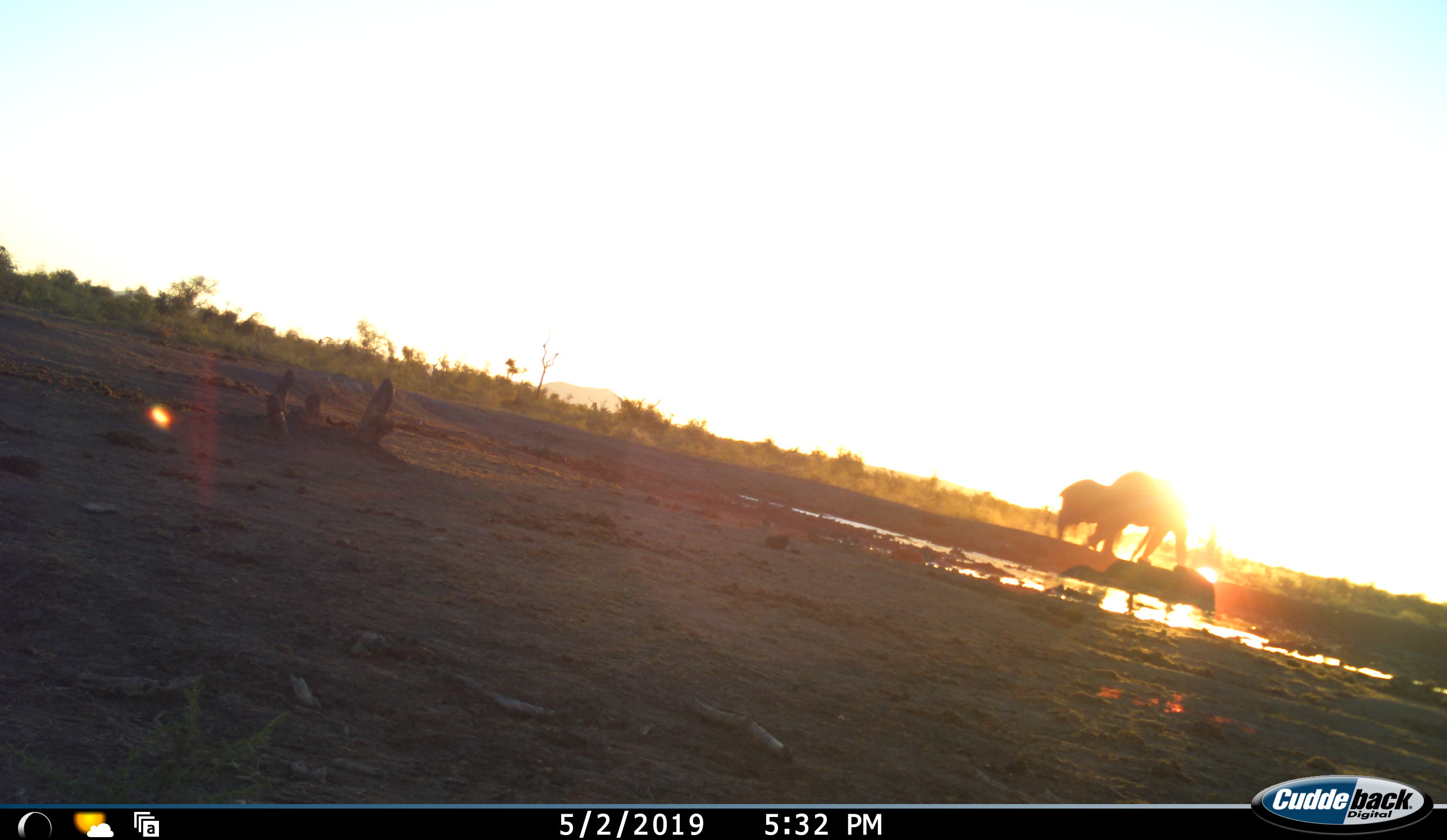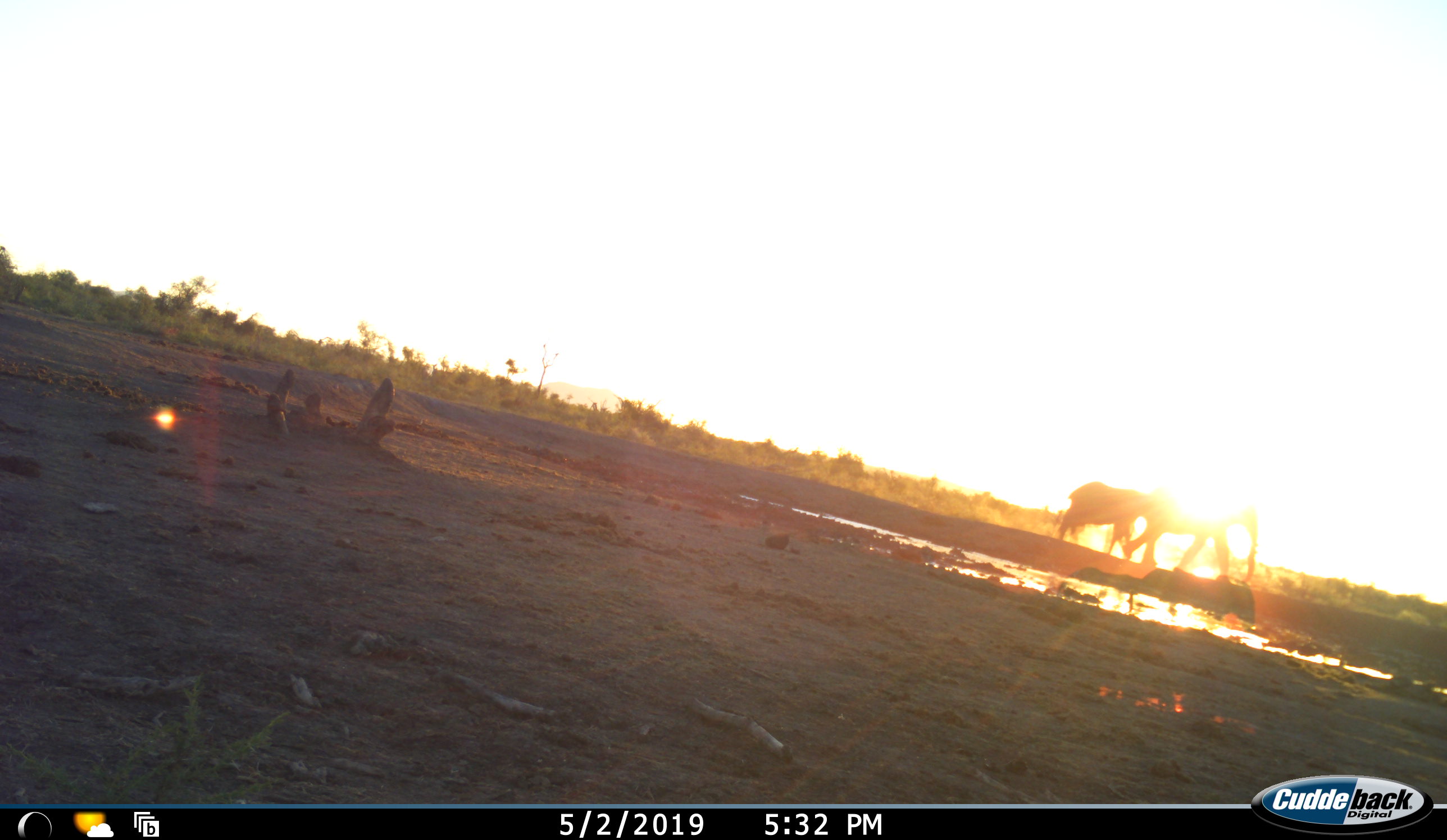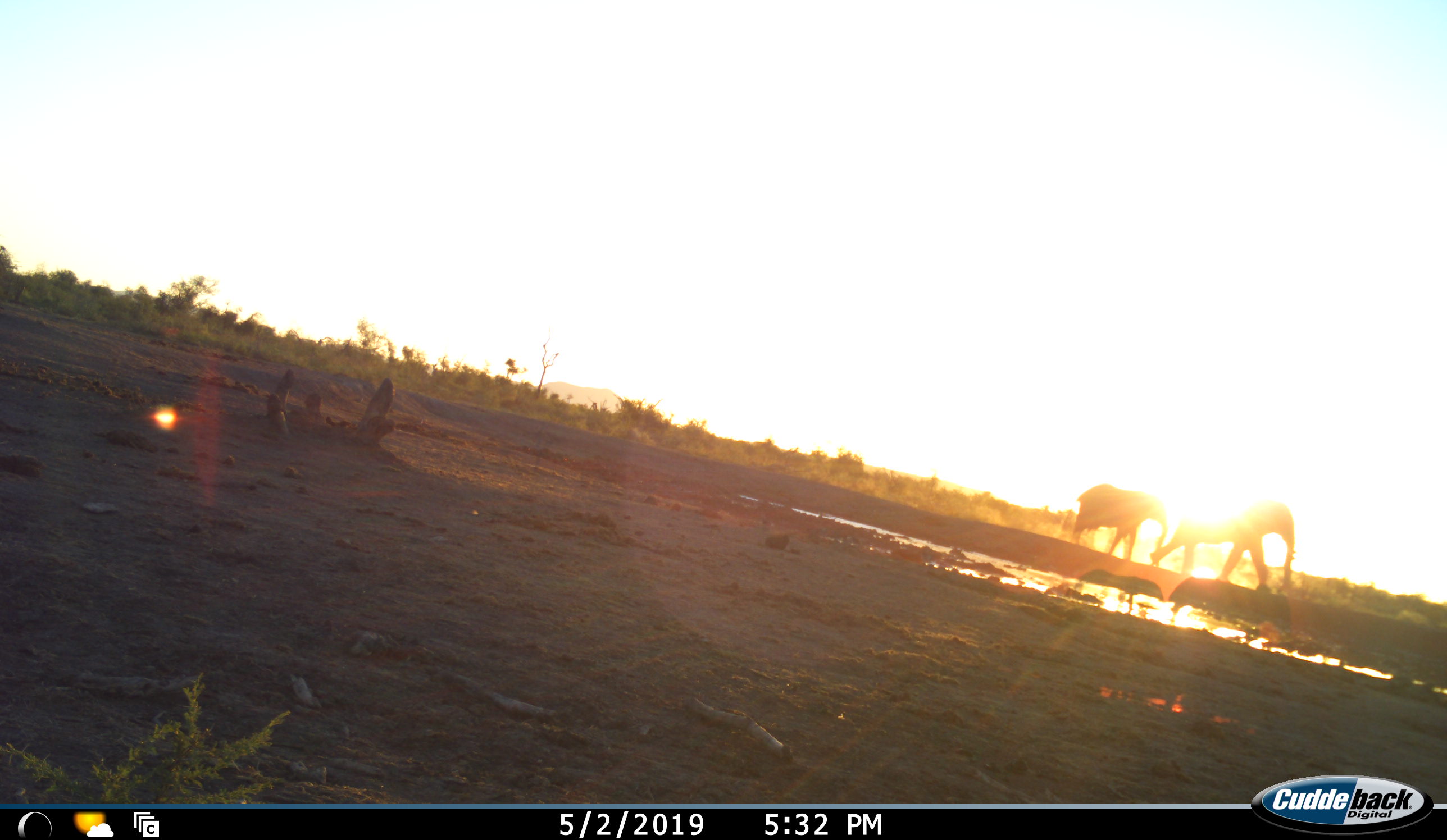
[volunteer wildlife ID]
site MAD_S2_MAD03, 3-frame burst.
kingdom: Animalia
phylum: Chordata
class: Mammalia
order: Proboscidea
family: Elephantidae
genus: Loxodonta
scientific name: Loxodonta africana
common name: african bush elephant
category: elephant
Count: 2.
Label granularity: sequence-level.